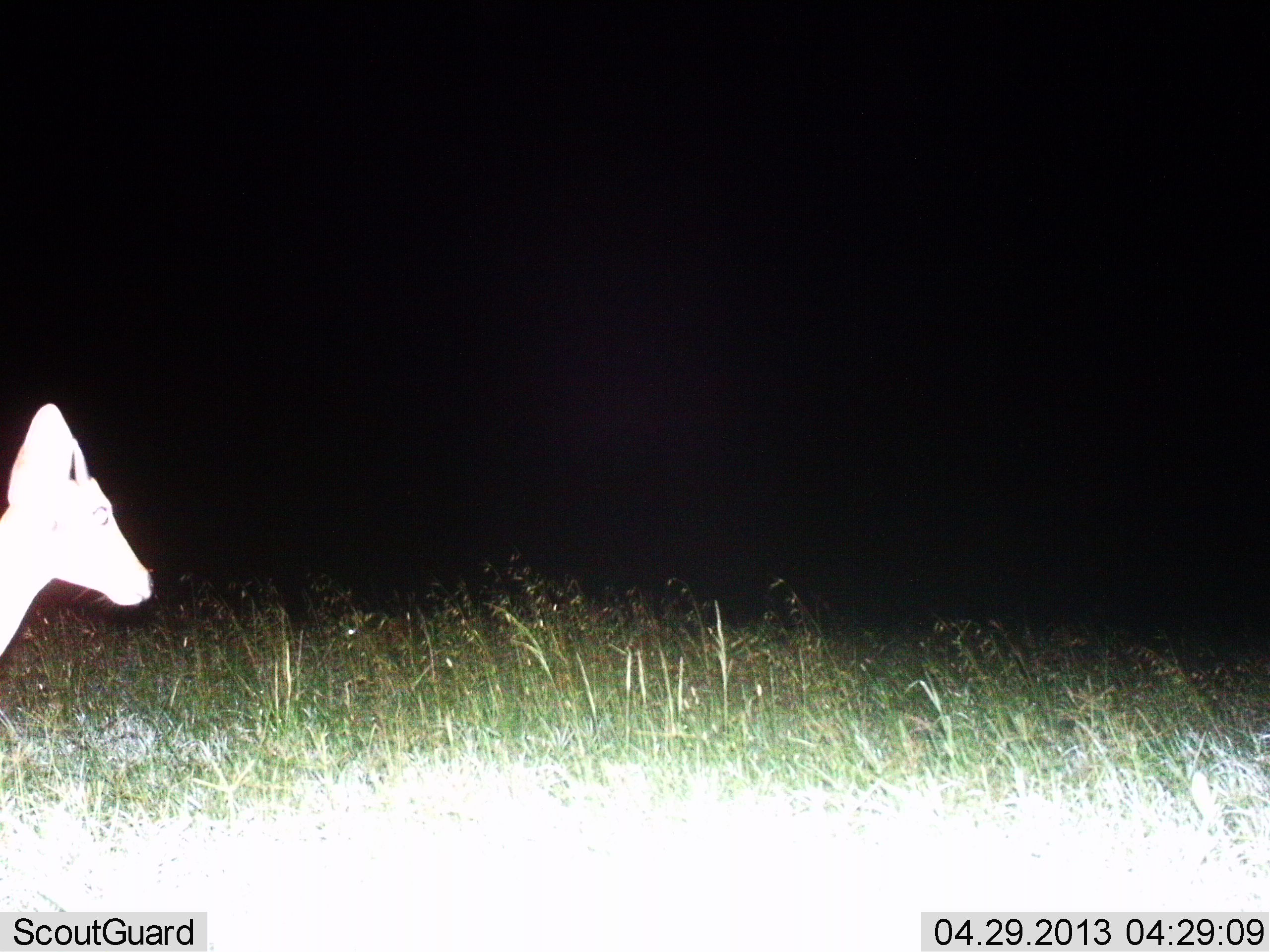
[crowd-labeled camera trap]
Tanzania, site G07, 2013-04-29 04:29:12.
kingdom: Animalia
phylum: Chordata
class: Mammalia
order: Artiodactyla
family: Bovidae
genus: Madoqua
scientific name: Madoqua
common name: dikdik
Dikdik (Madoqua), count 1. Behavior (volunteer vote fractions): standing 78%, resting 0%, moving 22%, interacting 0%. Young present (vote fraction): 0%. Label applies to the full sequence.